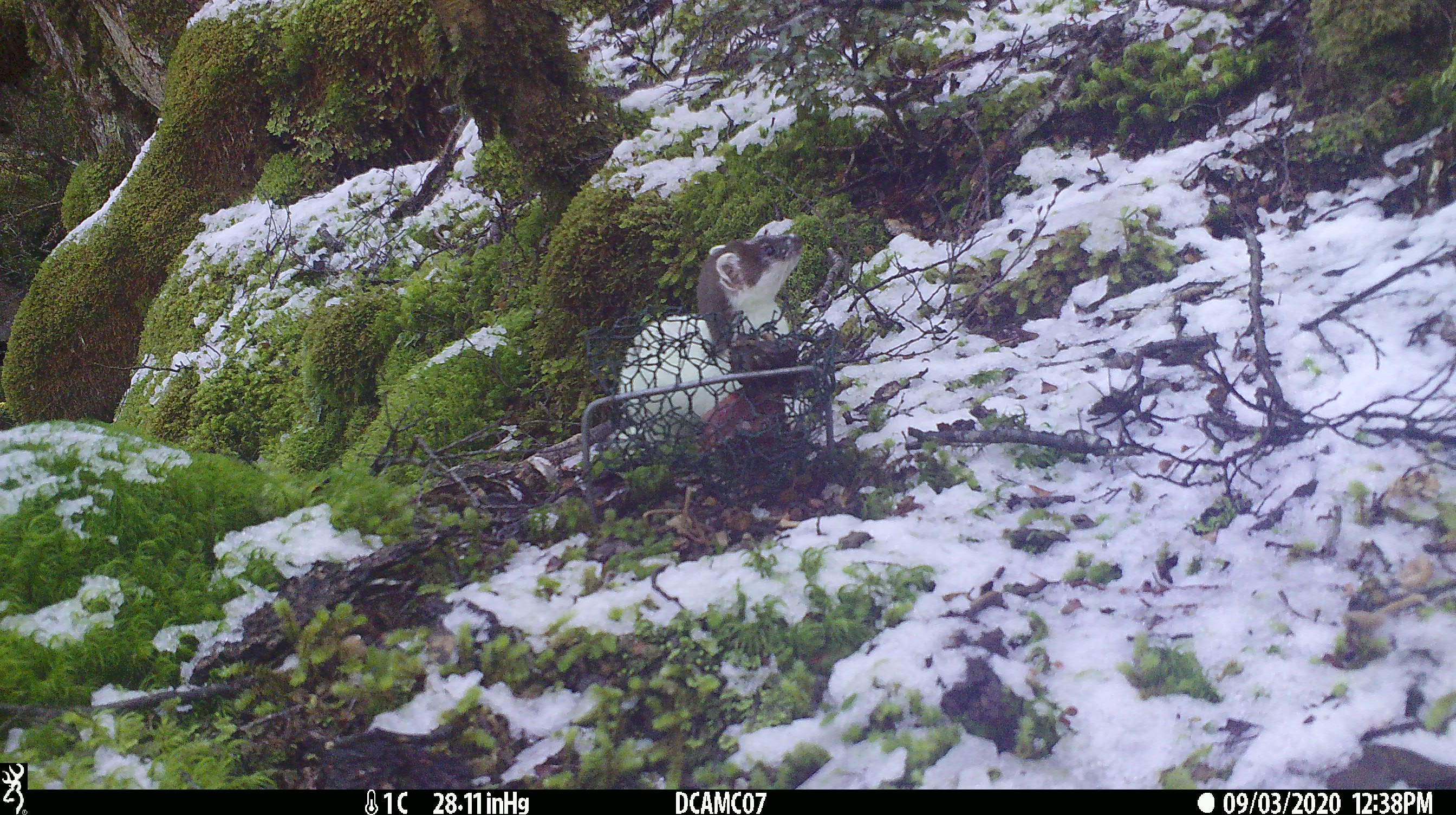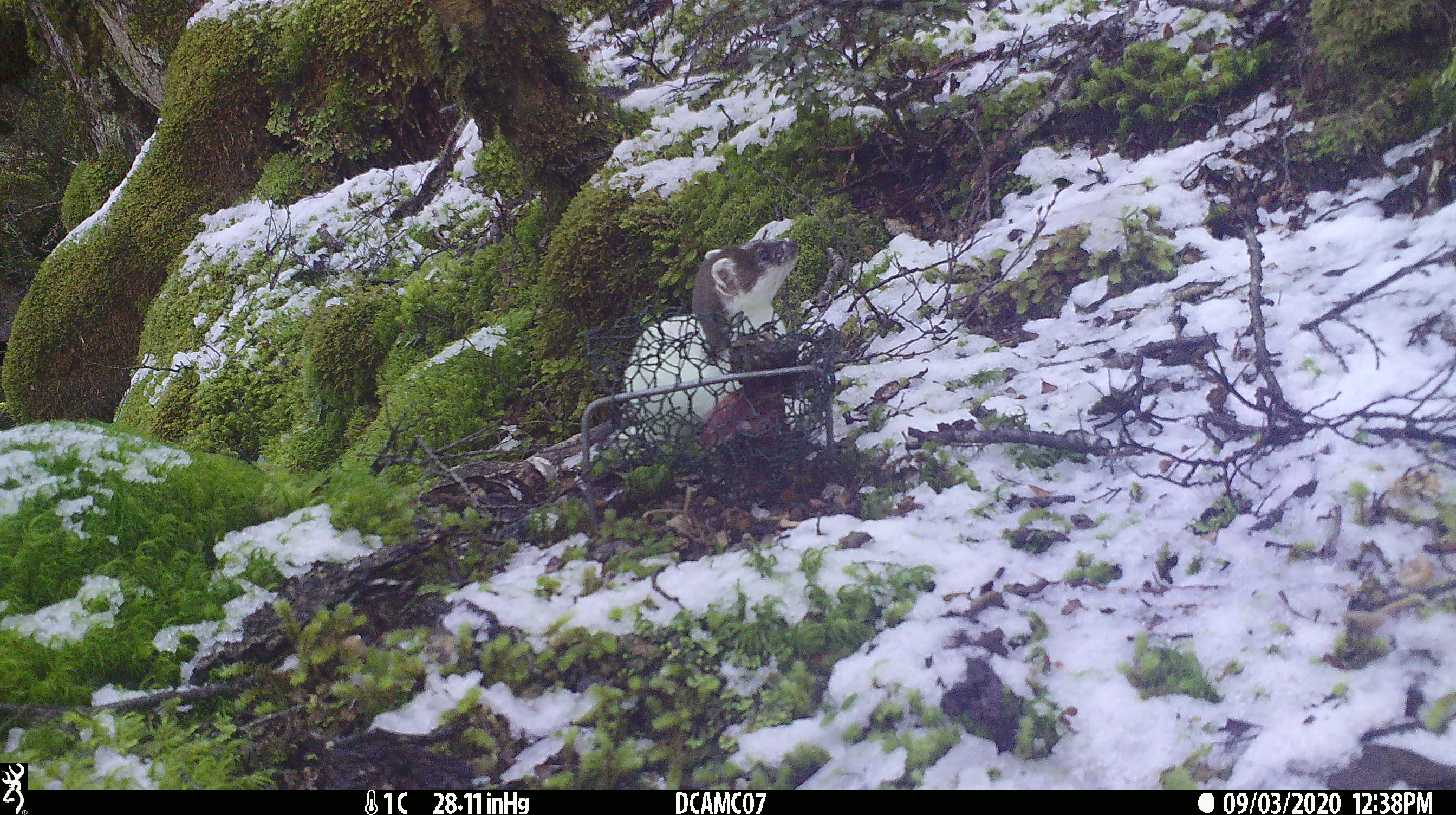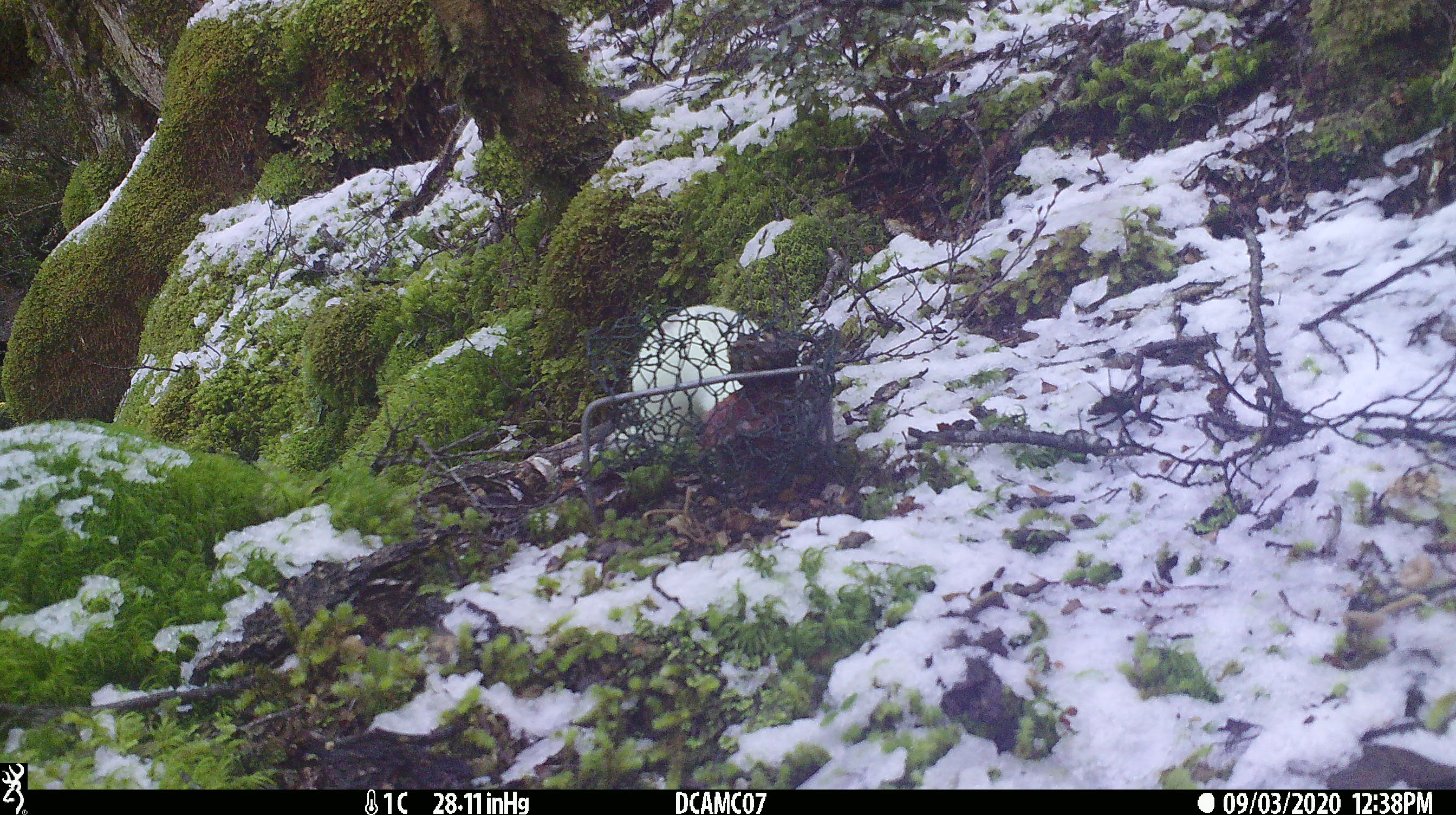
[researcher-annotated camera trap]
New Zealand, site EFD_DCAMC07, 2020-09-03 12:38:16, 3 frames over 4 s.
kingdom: Animalia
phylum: Chordata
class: Mammalia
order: Carnivora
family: Mustelidae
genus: Mustela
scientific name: Mustela erminea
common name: stoat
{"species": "stoat (Mustela erminea)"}